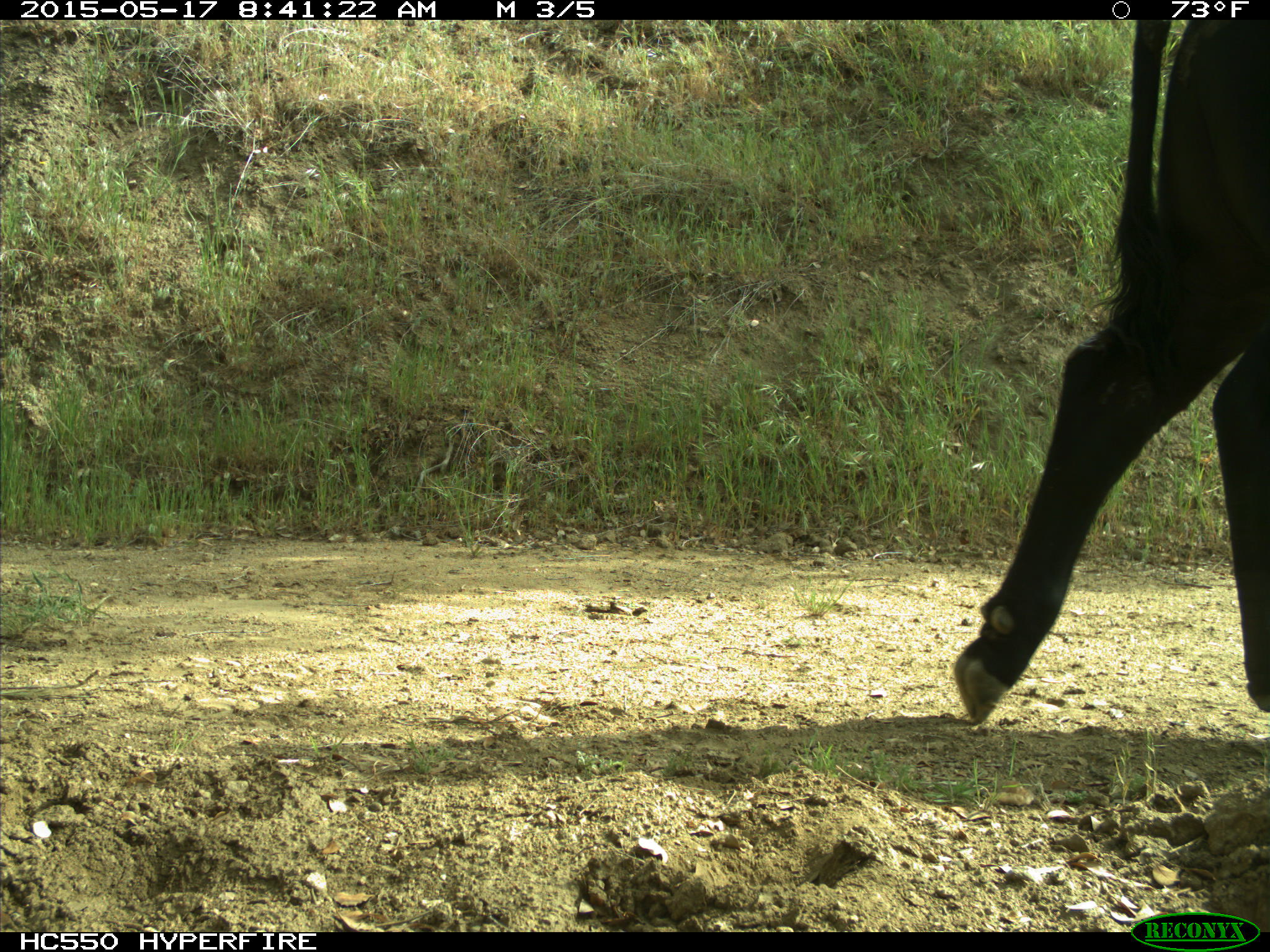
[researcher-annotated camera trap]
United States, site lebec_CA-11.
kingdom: Animalia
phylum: Chordata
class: Mammalia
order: Artiodactyla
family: Bovidae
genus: Bos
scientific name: Bos taurus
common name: domestic cow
Bos taurus (domestic cow).